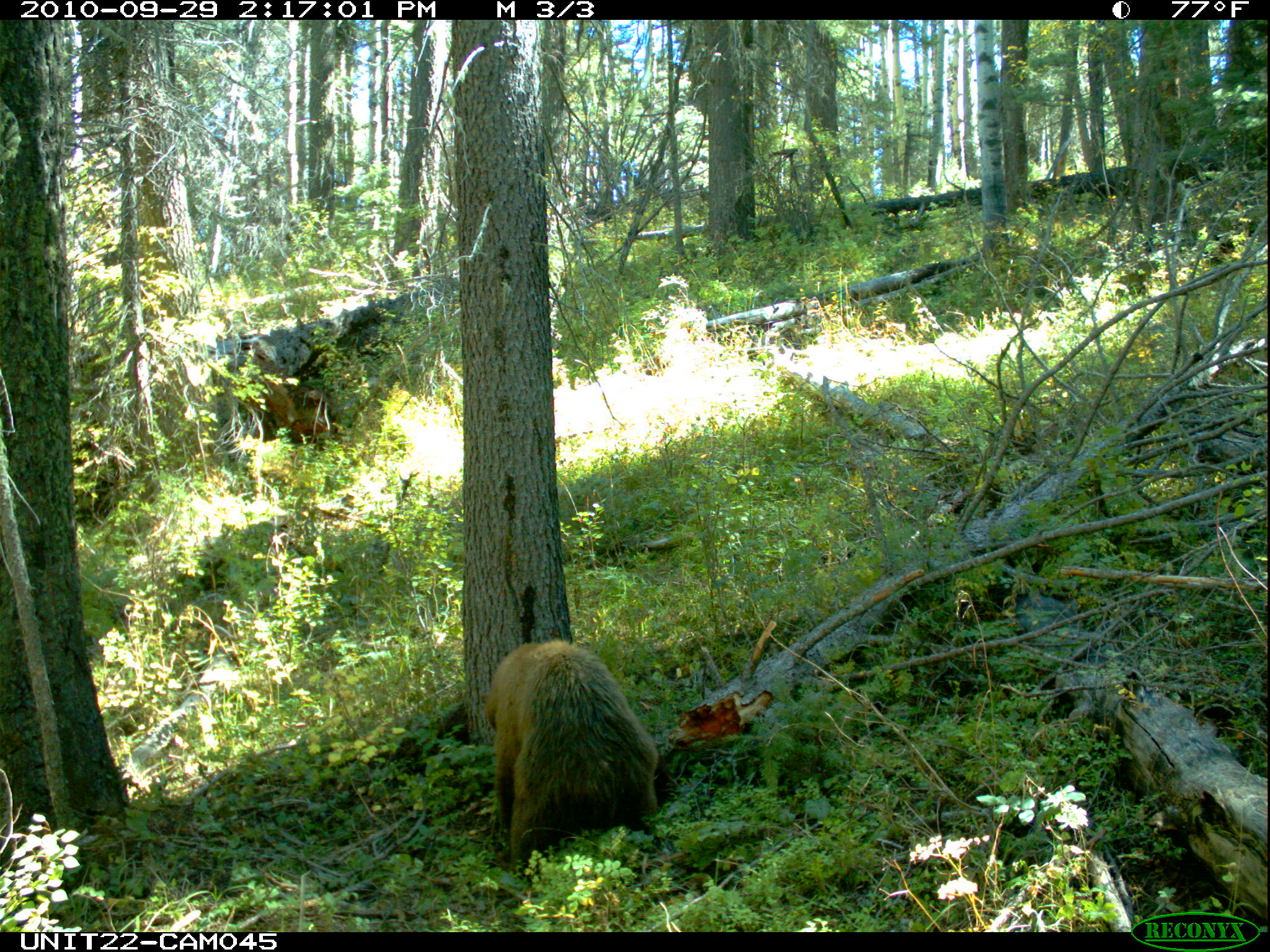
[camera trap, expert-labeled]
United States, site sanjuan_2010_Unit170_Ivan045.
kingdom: Animalia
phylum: Chordata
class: Mammalia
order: Carnivora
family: Ursidae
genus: Ursus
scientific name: Ursus americanus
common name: american black bear